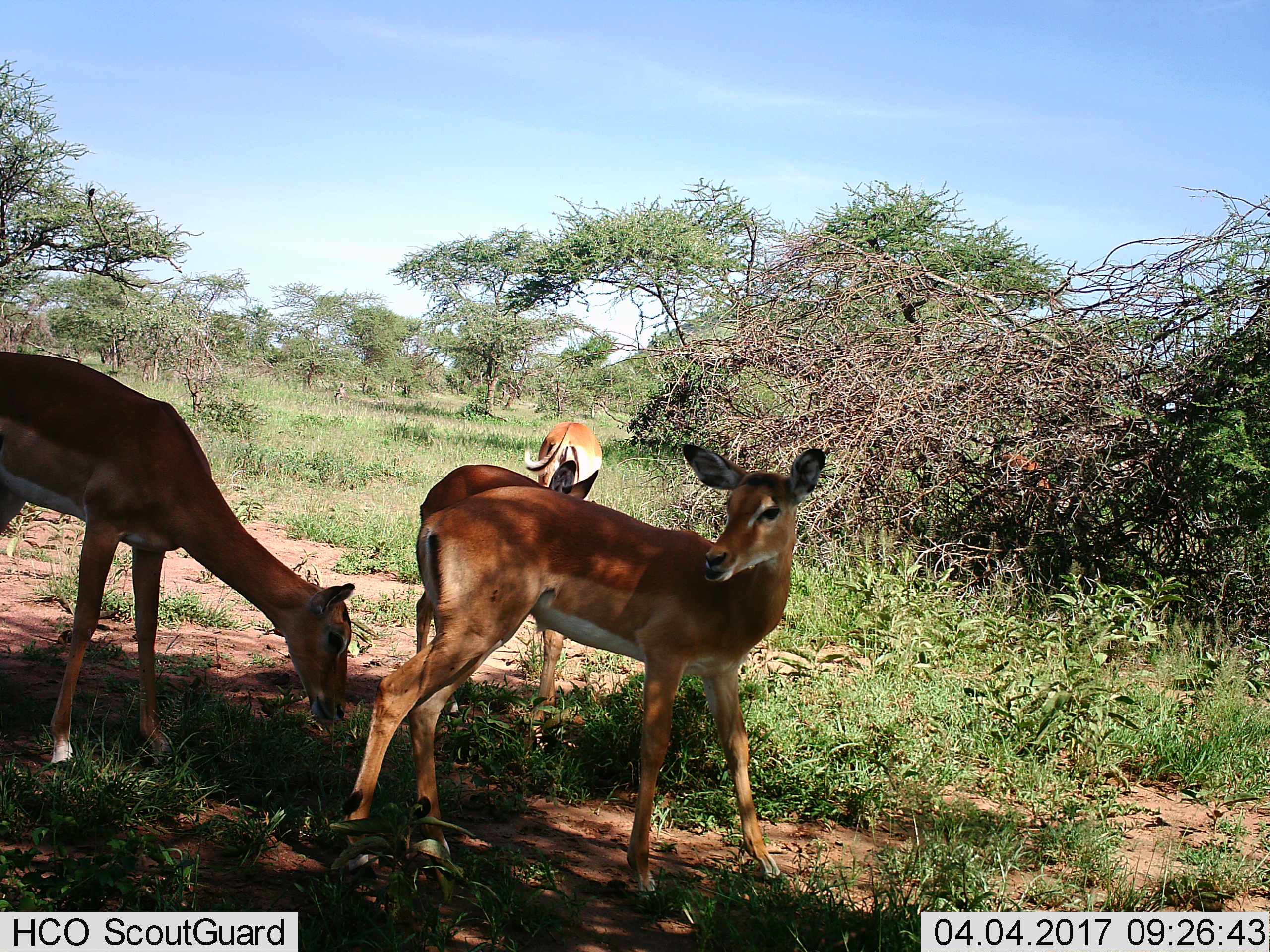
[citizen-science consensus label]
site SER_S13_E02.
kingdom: Animalia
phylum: Chordata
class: Mammalia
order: Artiodactyla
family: Bovidae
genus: Aepyceros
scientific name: Aepyceros melampus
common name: impala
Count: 4.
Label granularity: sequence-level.